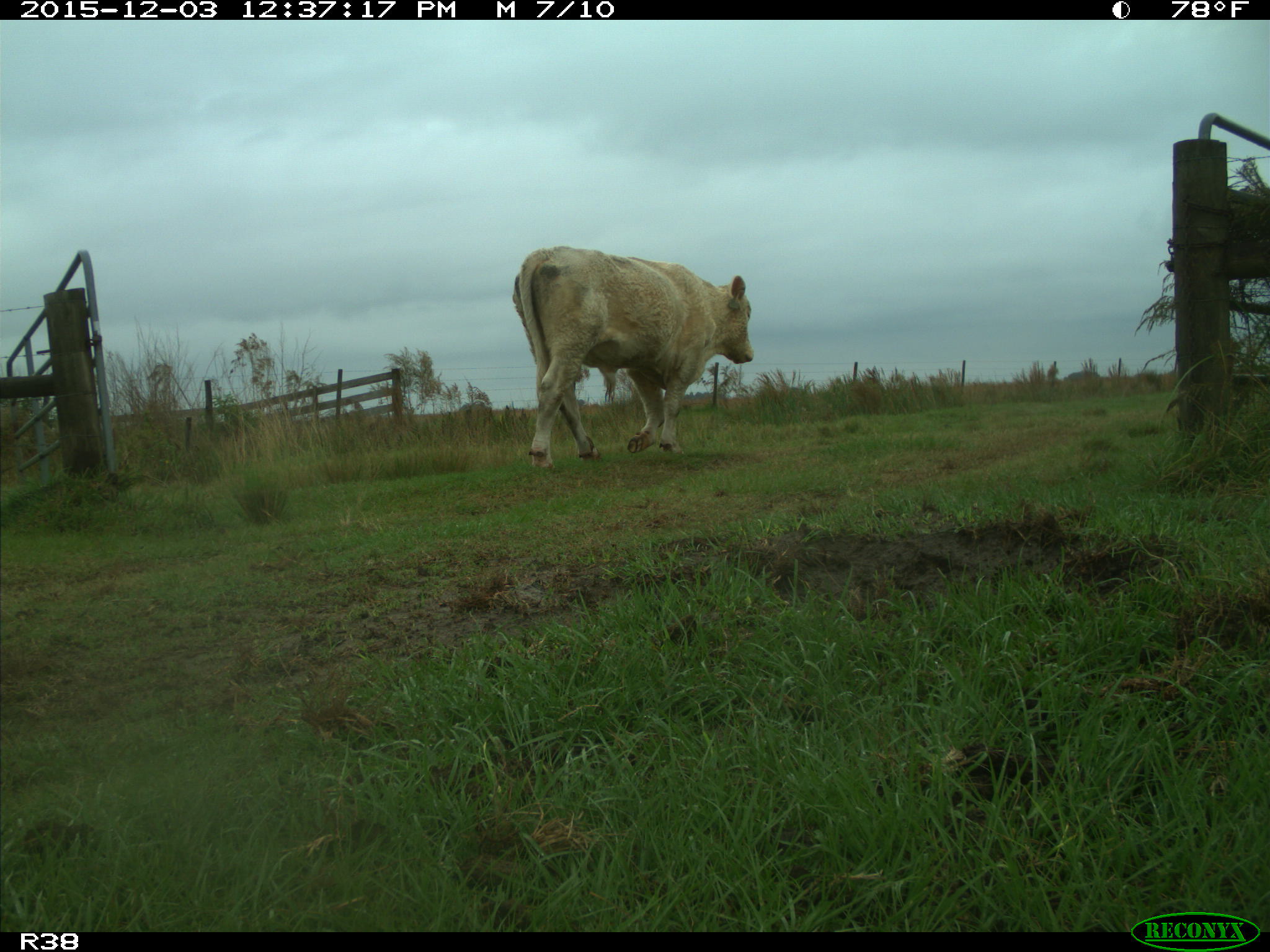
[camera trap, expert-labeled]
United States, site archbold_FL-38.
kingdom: Animalia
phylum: Chordata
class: Mammalia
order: Artiodactyla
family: Bovidae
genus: Bos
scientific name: Bos taurus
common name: domestic cow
Bos taurus (domestic cow).